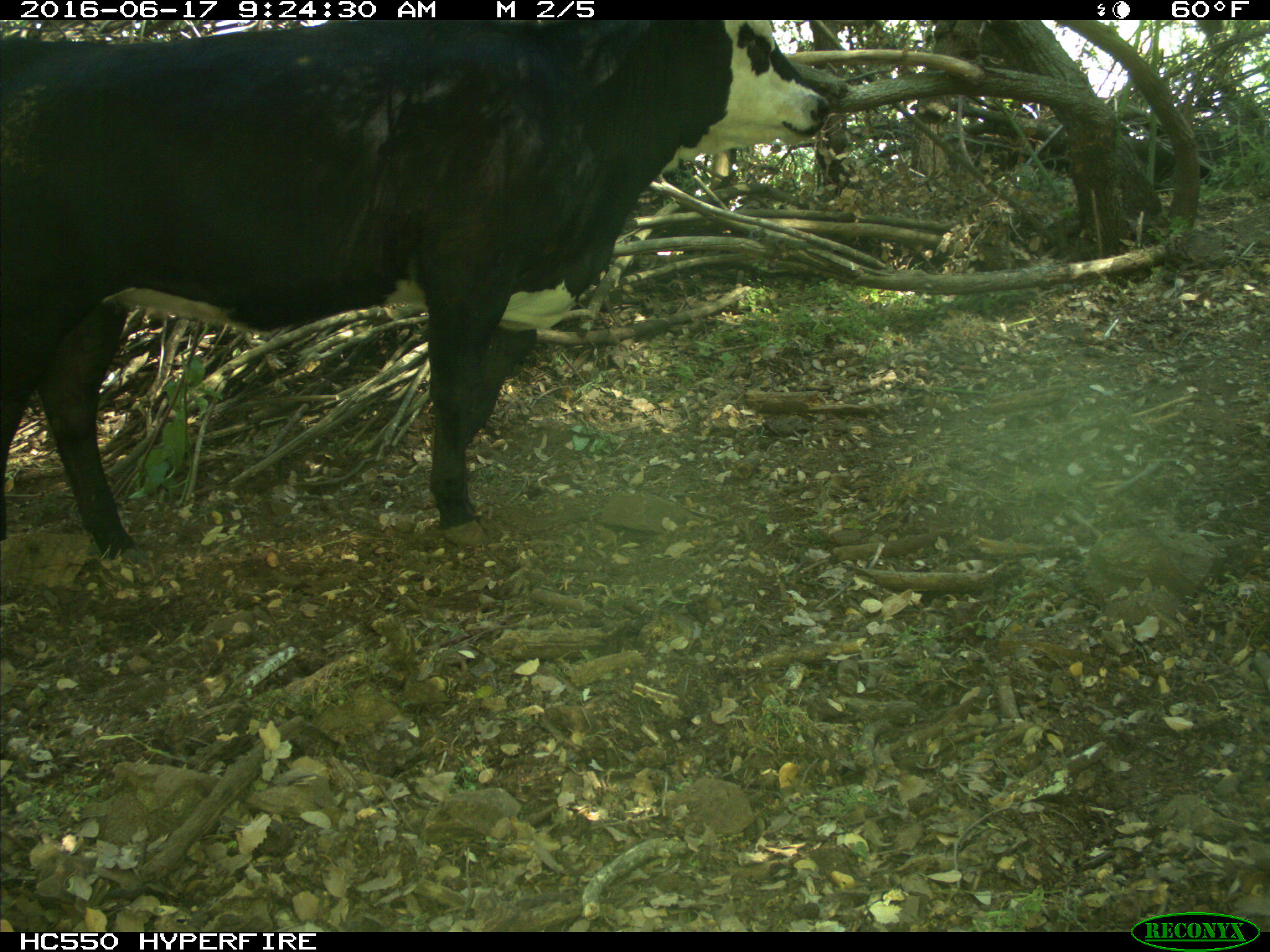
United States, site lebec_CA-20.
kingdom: Animalia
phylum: Chordata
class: Mammalia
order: Artiodactyla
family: Bovidae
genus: Bos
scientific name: Bos taurus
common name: domestic cow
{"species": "Bos taurus (domestic cow)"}